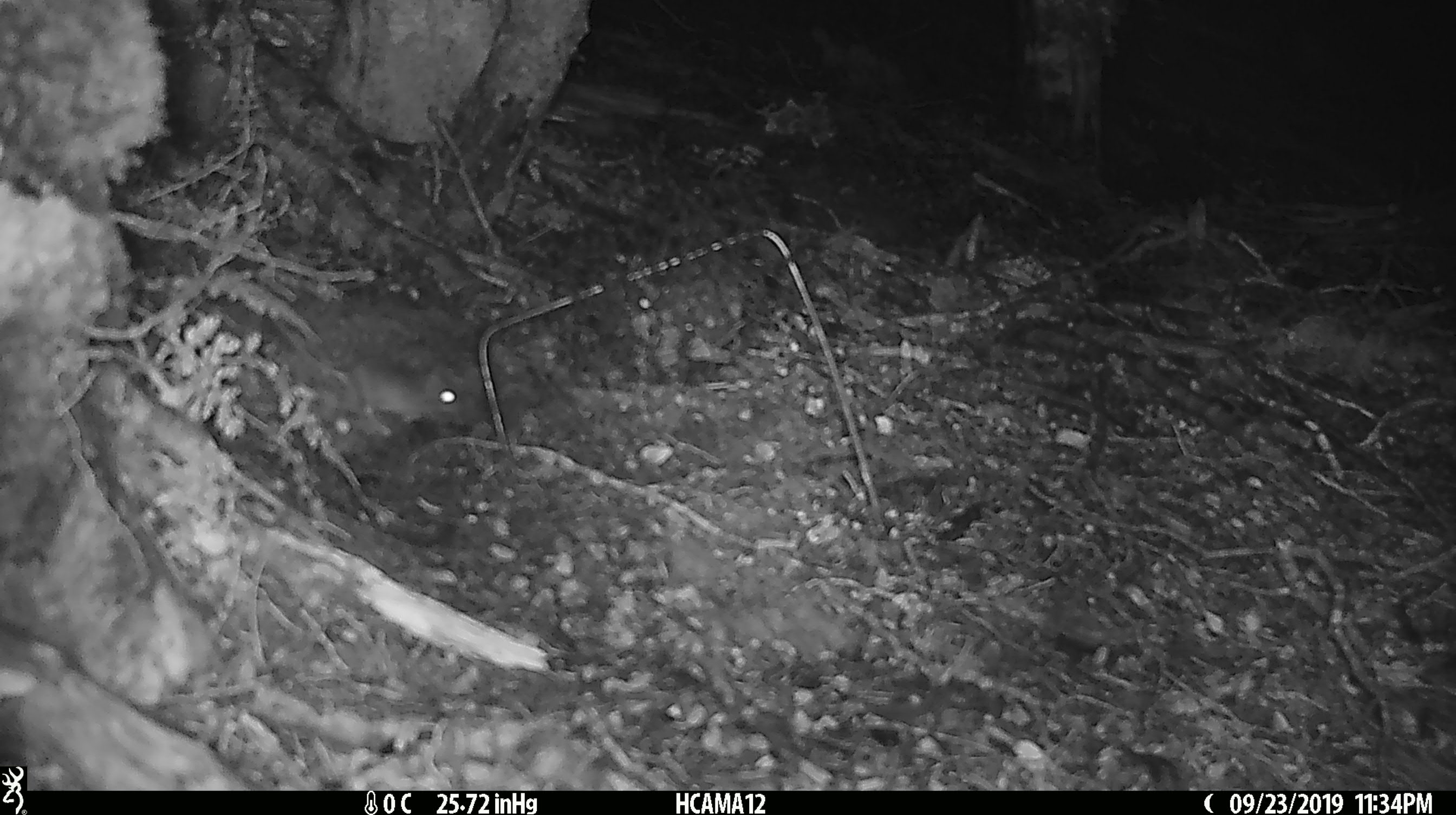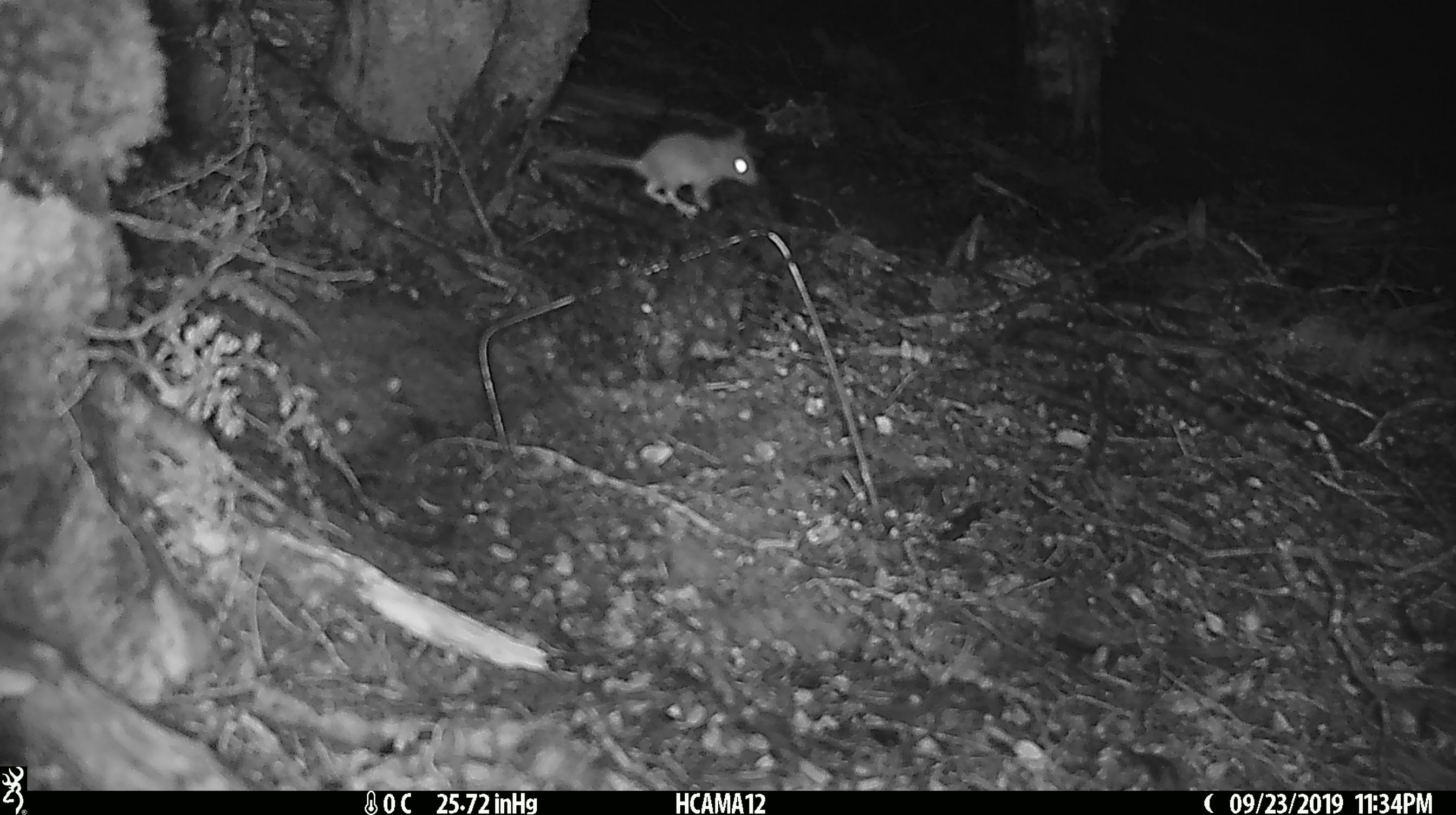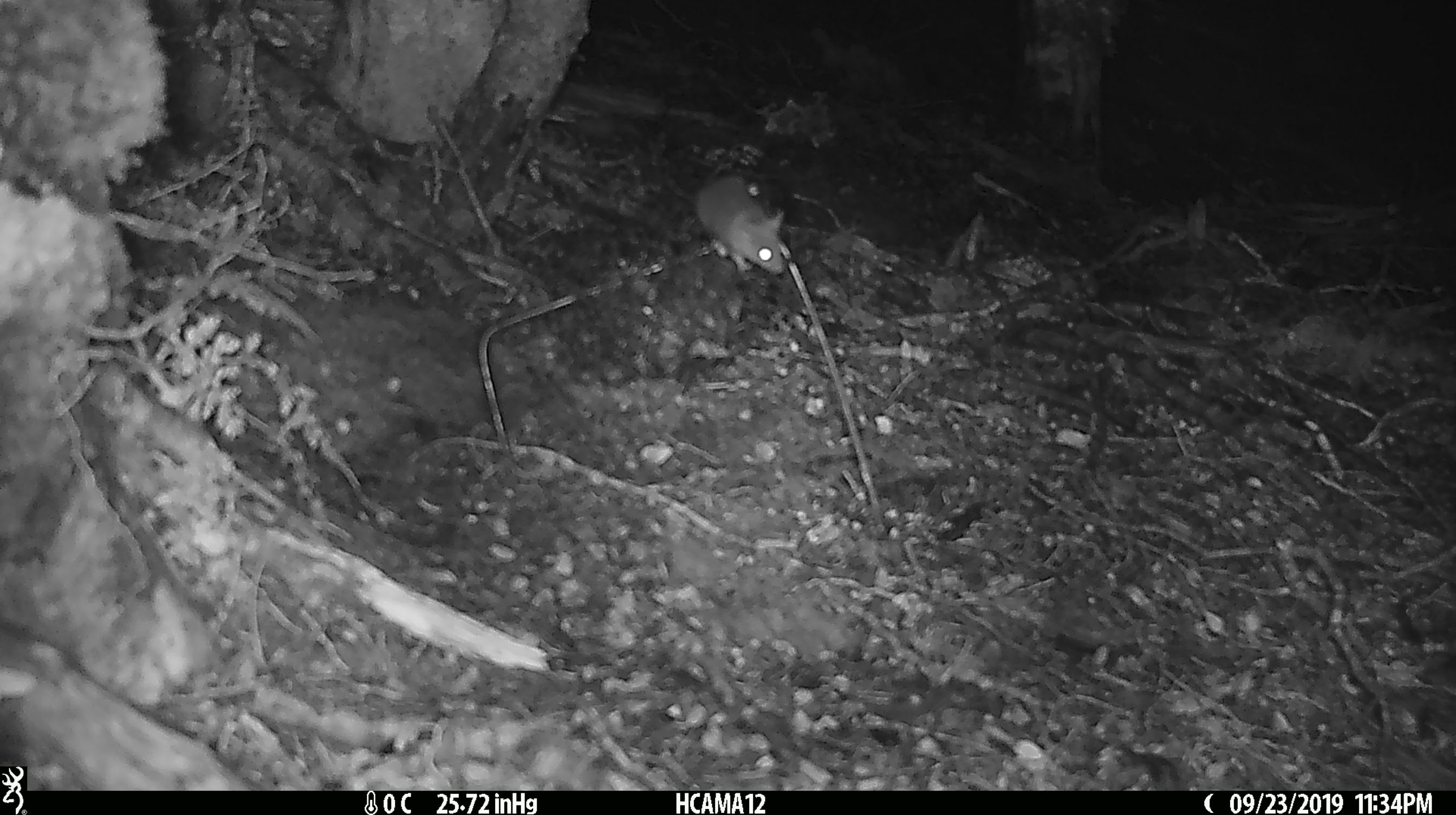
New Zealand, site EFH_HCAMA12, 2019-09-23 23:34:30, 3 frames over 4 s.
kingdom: Animalia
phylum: Chordata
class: Mammalia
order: Rodentia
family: Muridae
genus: Mus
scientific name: Mus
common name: mouse